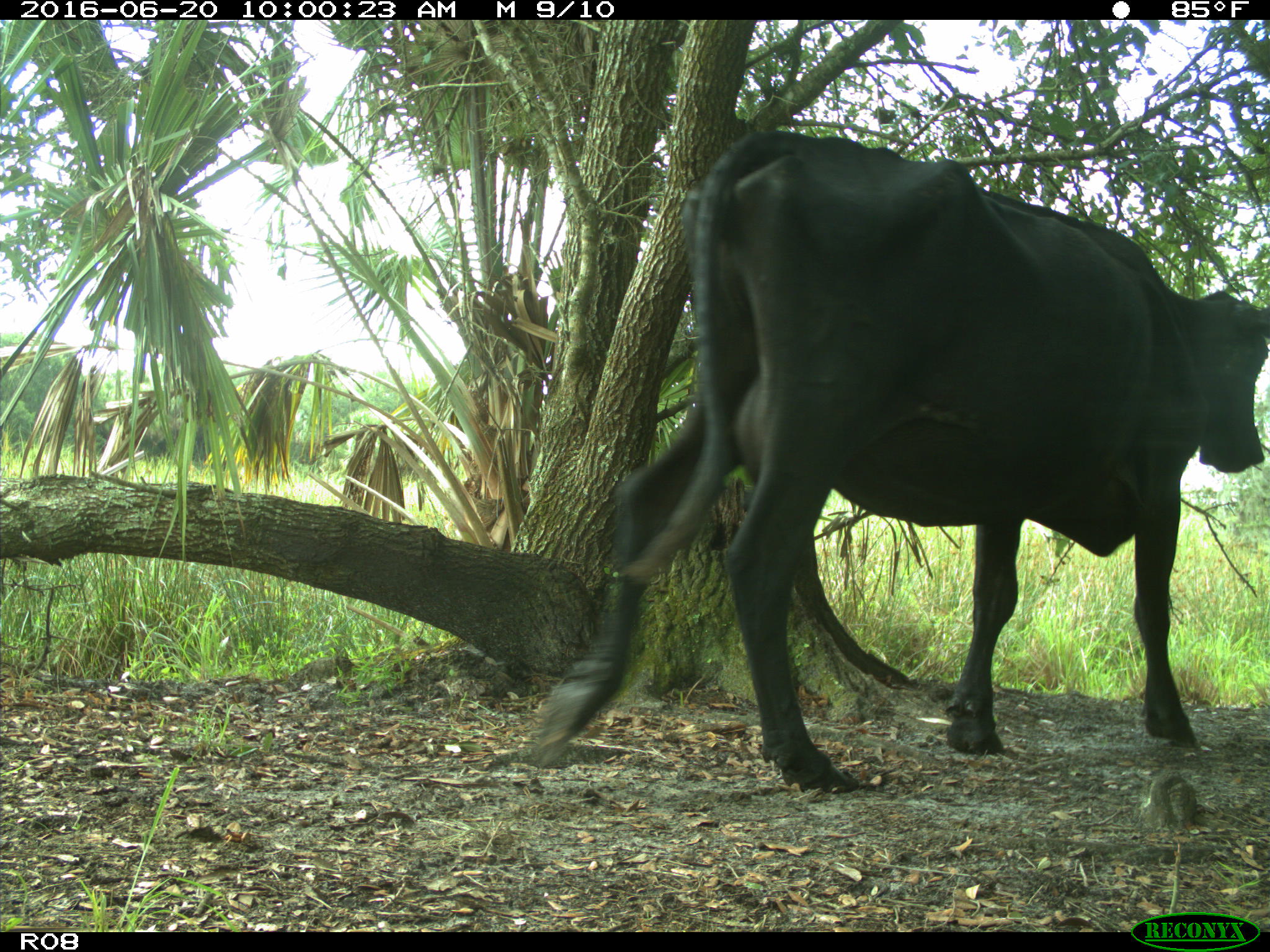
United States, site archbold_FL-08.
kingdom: Animalia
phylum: Chordata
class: Mammalia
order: Artiodactyla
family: Bovidae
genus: Bos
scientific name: Bos taurus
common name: domestic cow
Bos taurus (domestic cow).